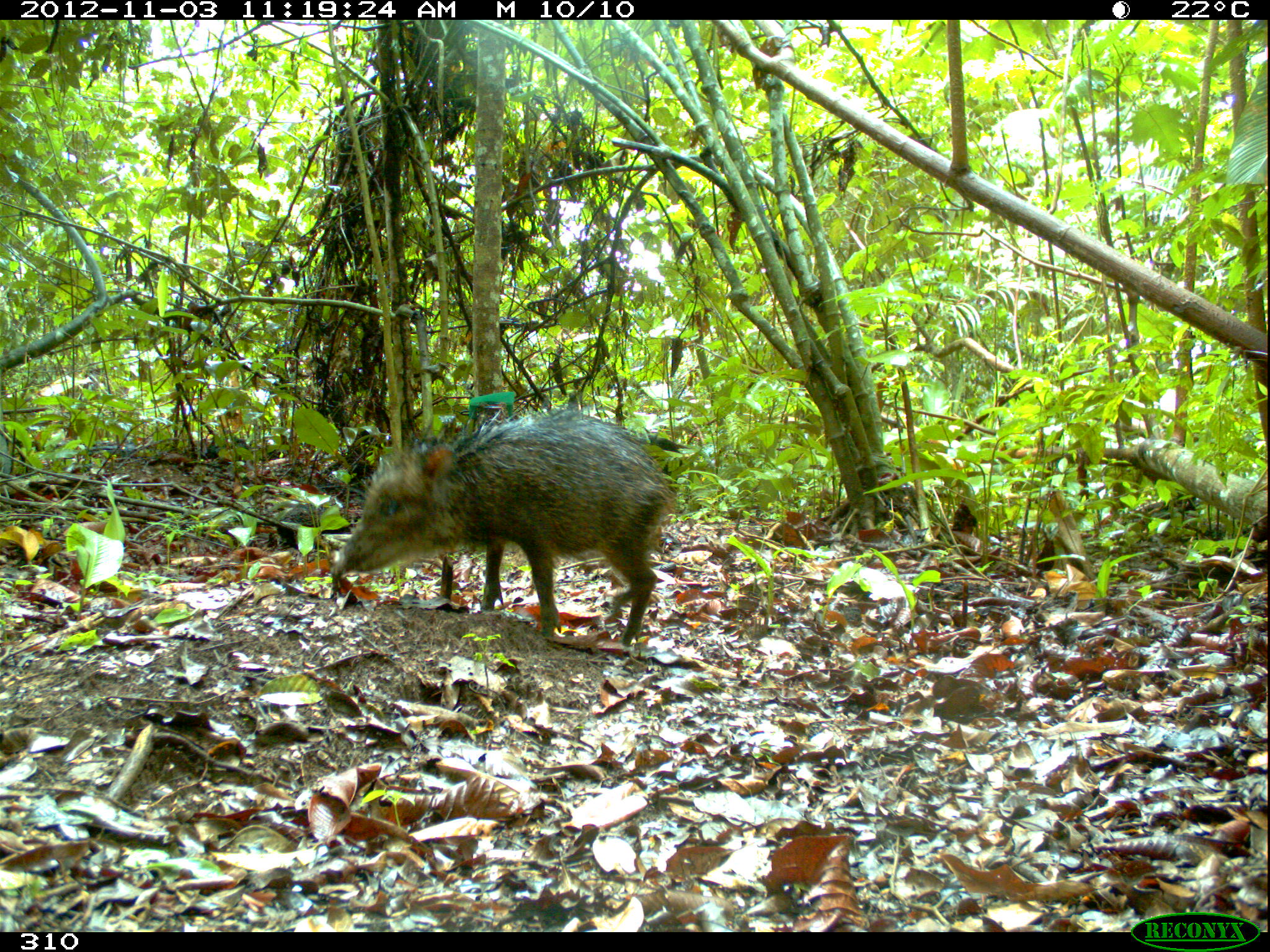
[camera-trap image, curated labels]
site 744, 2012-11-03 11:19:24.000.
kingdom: Animalia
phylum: Chordata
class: Mammalia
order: Artiodactyla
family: Tayassuidae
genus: Tayassu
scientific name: Tayassu pecari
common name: white-lipped peccary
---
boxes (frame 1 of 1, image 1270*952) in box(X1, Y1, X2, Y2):
tayassu pecari: box(331, 406, 674, 645); box(640, 432, 683, 484)